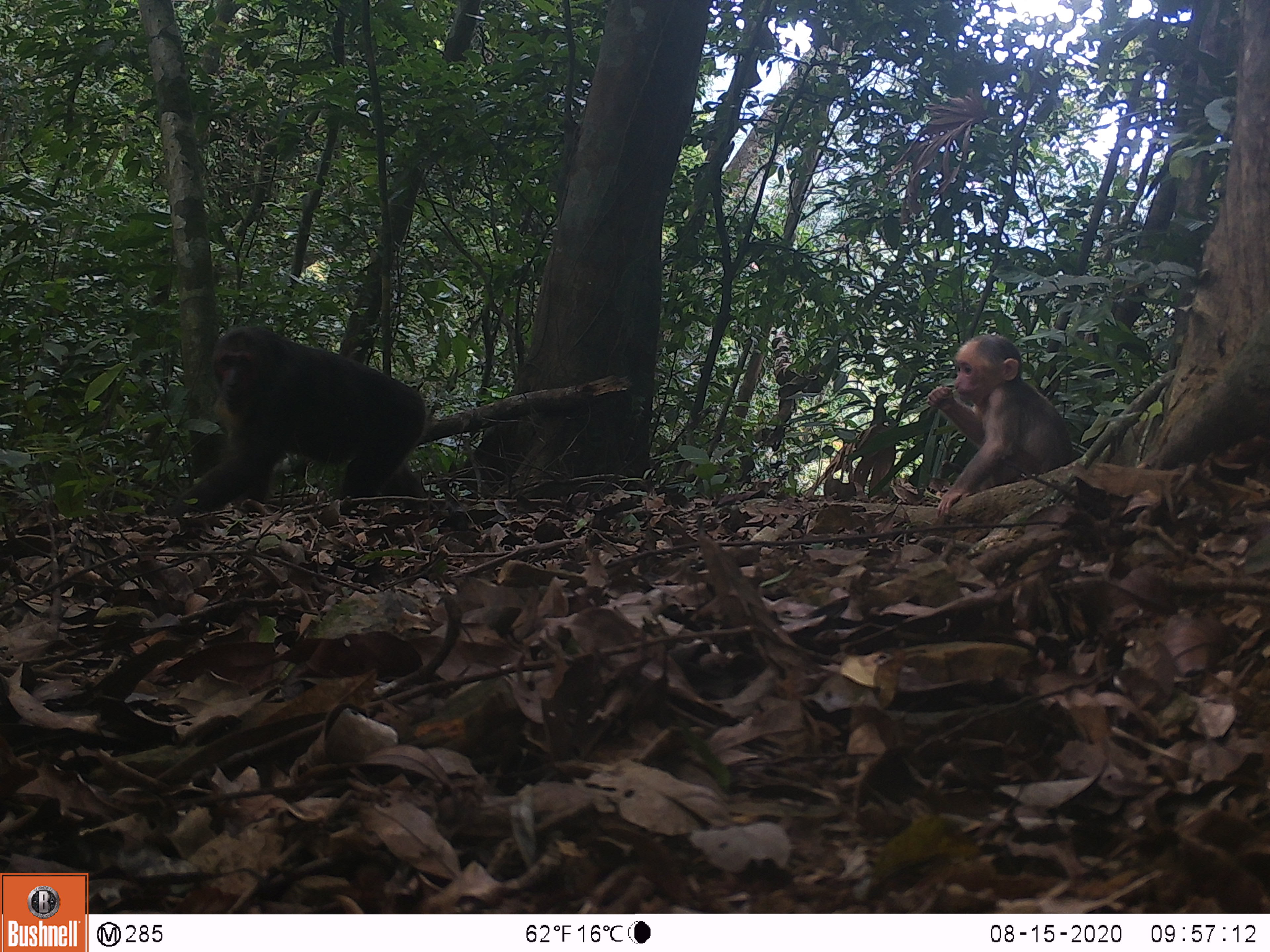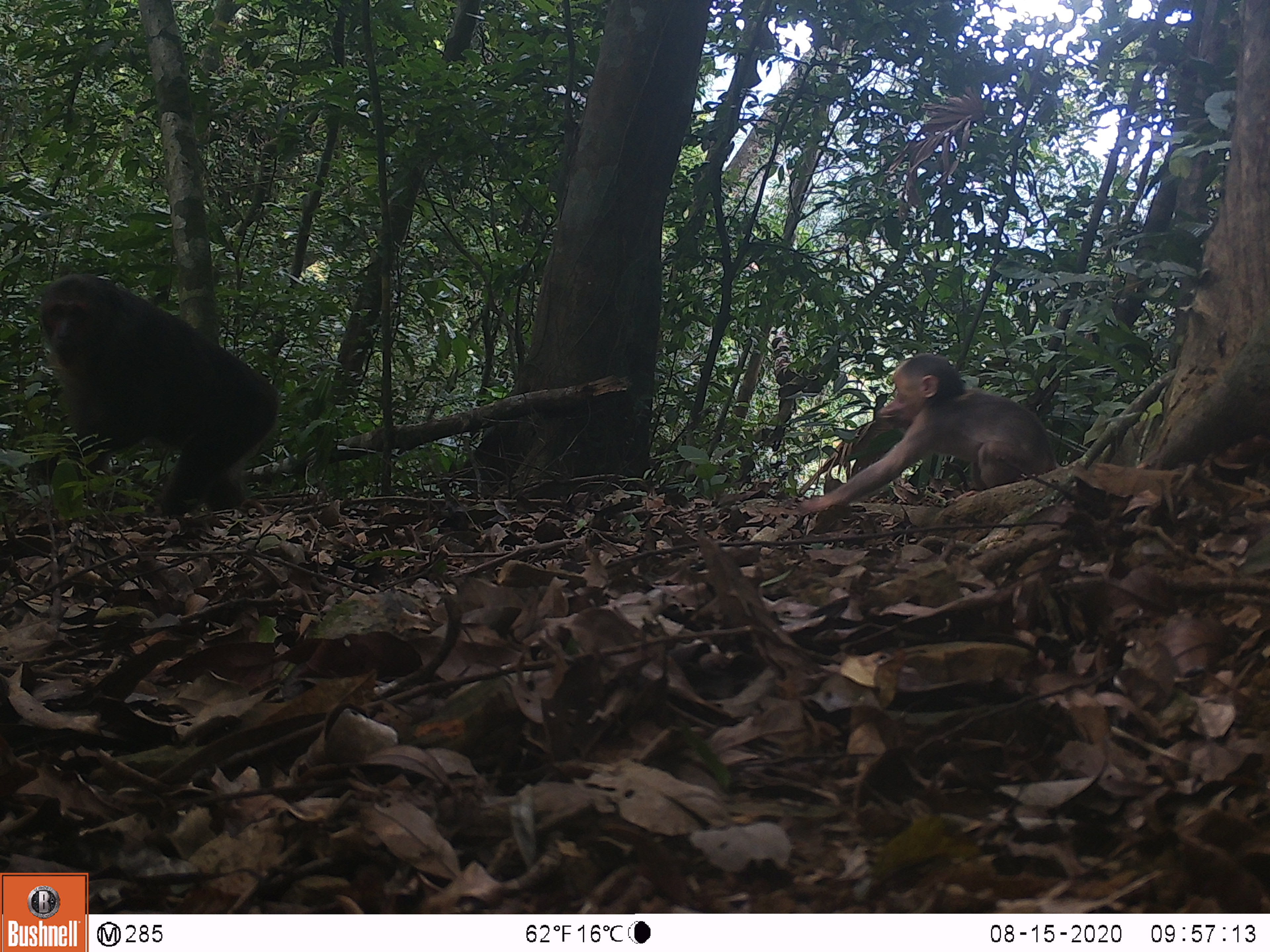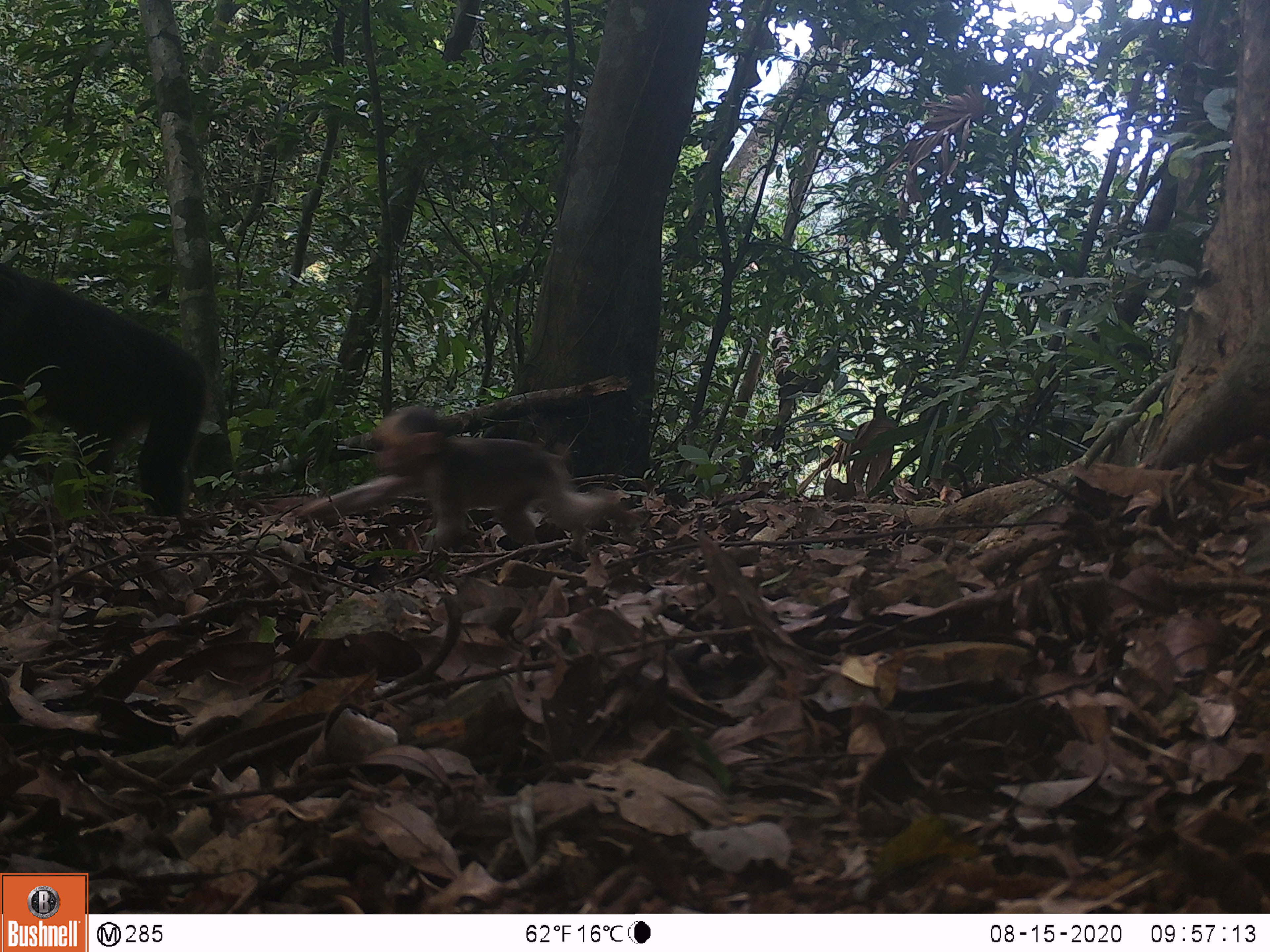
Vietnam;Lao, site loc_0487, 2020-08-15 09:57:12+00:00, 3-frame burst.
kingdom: Animalia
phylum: Chordata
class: Mammalia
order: Primates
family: Cercopithecidae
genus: Macaca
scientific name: Macaca arctoides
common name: stump-tailed macaque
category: stump tailed macaque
Stump tailed macaque (stump-tailed macaque) (Macaca arctoides). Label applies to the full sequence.